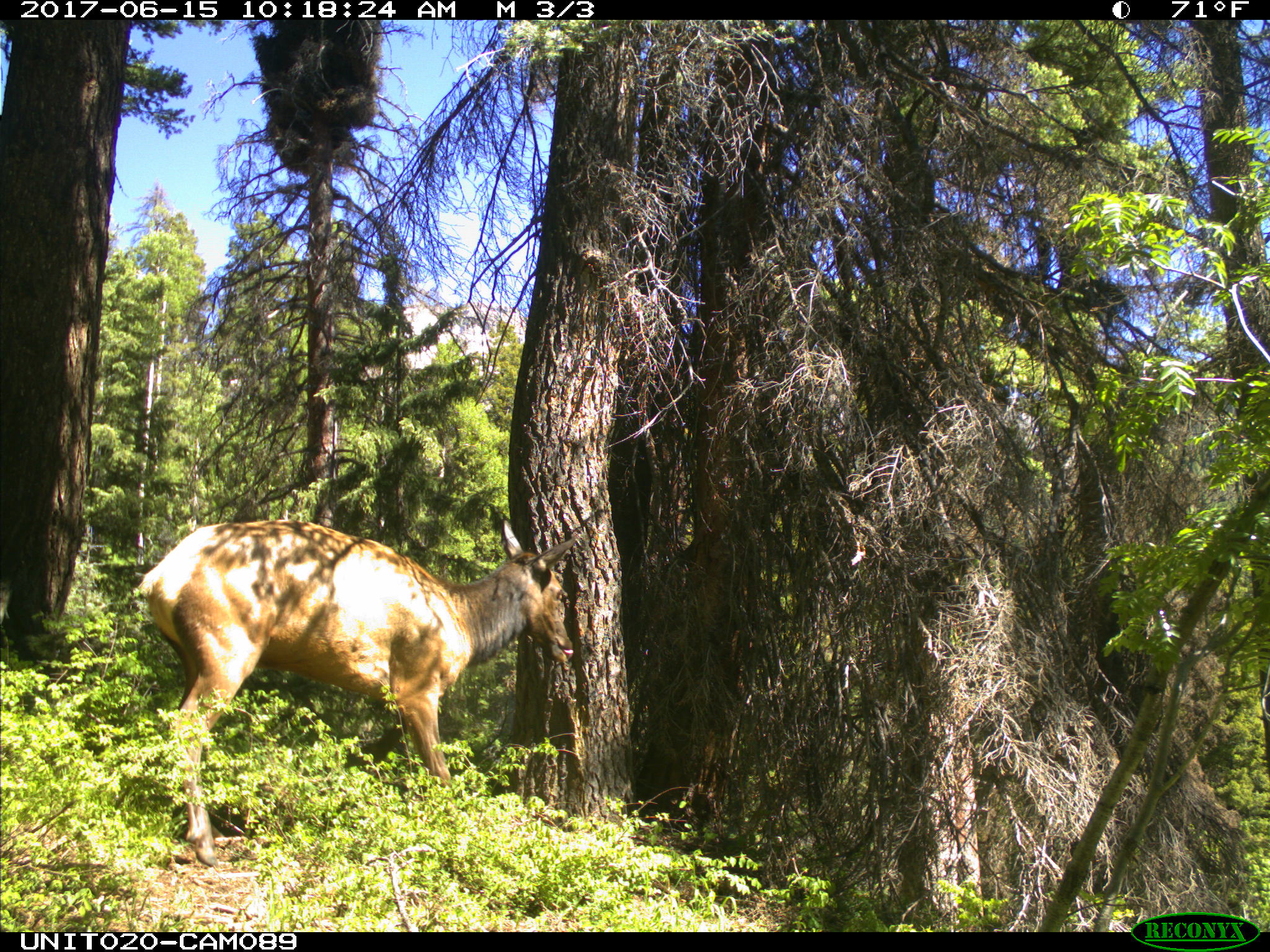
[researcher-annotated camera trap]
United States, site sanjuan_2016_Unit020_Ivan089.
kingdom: Animalia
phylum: Chordata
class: Mammalia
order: Artiodactyla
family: Cervidae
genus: Cervus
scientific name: Cervus elaphus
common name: red deer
Cervus elaphus (red deer).